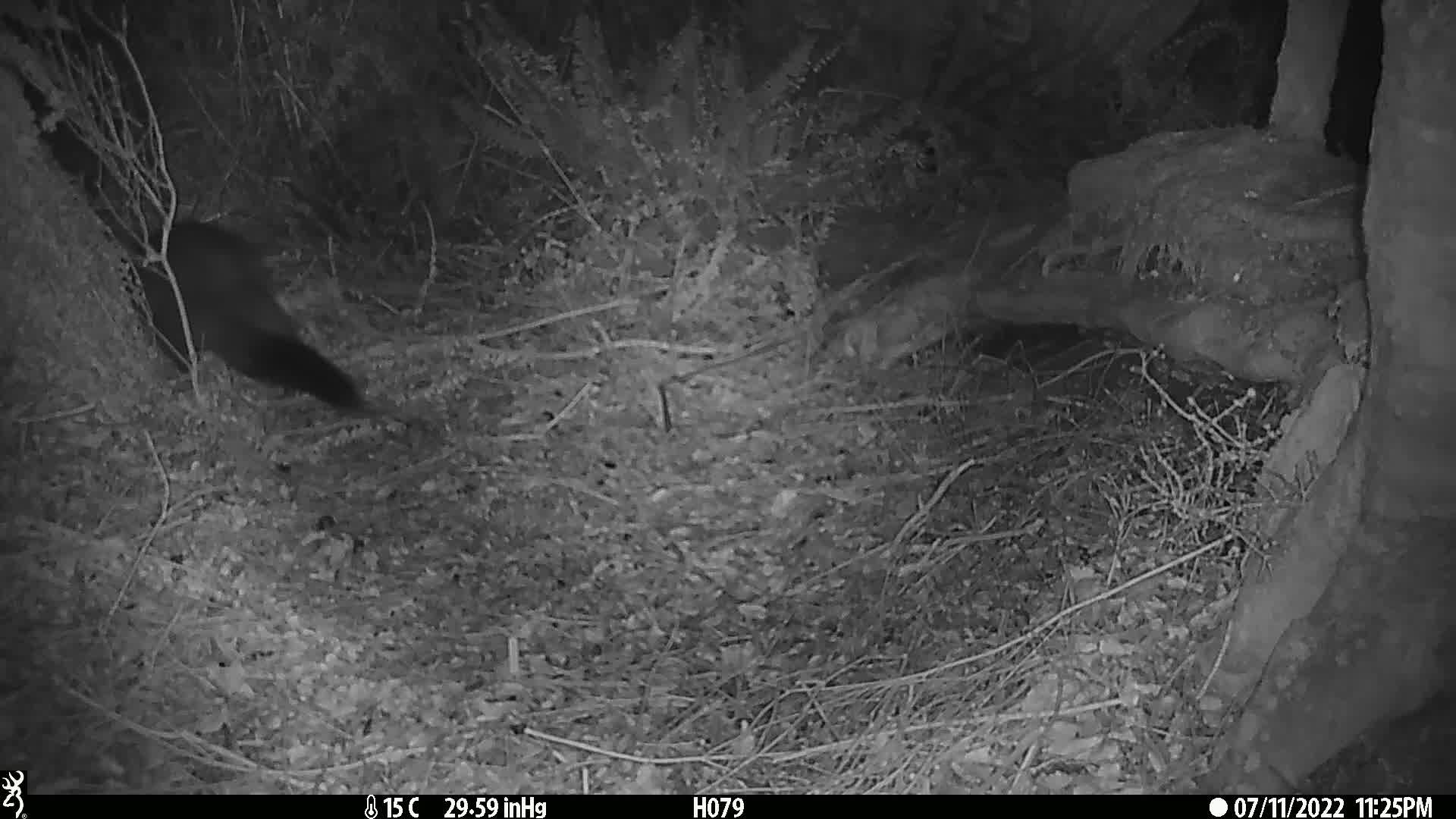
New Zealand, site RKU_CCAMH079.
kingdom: Animalia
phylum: Chordata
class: Mammalia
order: Diprotodontia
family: Phalangeridae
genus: Trichosurus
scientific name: Trichosurus vulpecula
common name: common brushtail possum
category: possum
Possum (common brushtail possum) (Trichosurus vulpecula).